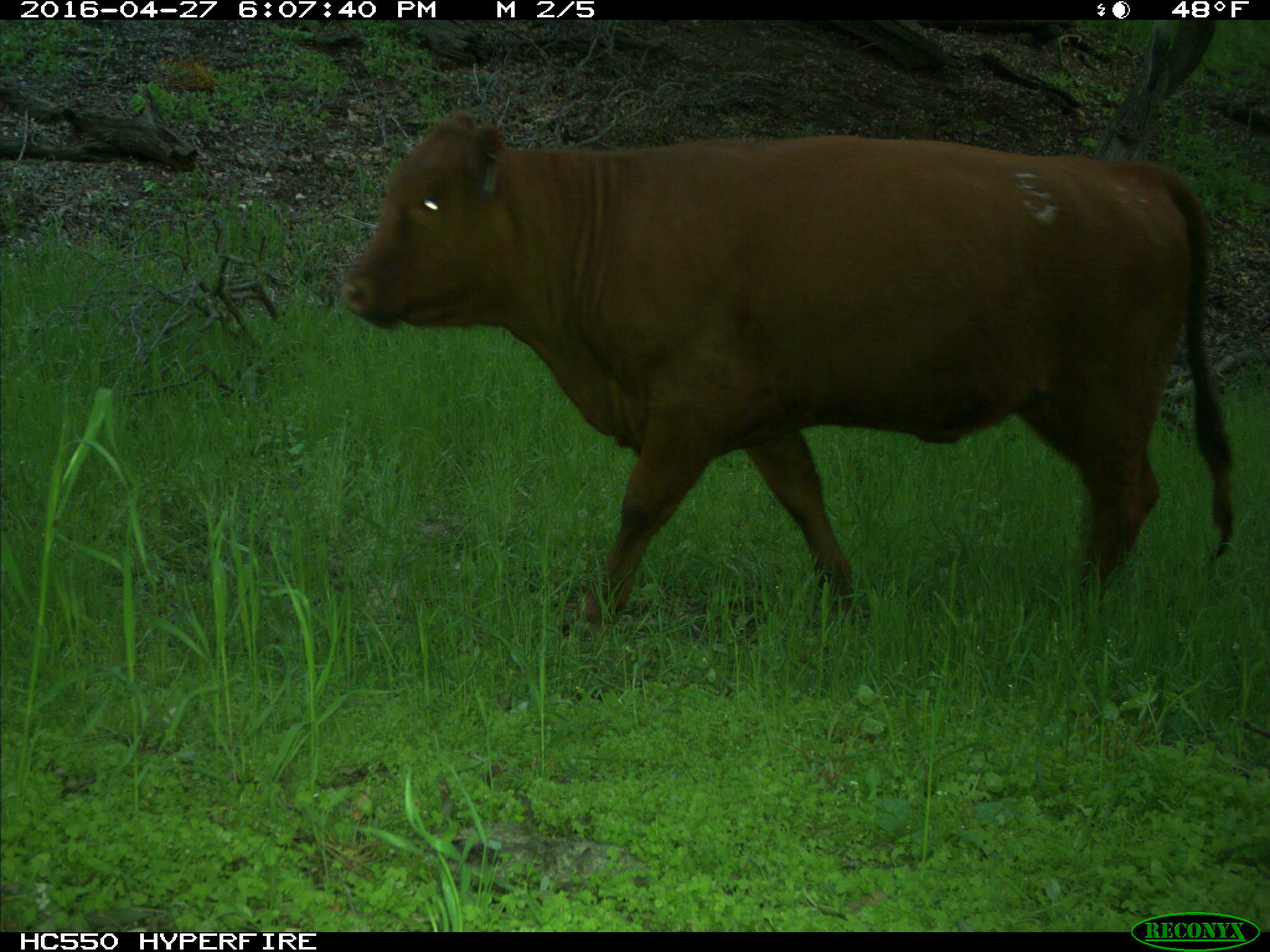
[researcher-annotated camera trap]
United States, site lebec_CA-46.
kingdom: Animalia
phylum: Chordata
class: Mammalia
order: Artiodactyla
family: Bovidae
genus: Bos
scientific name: Bos taurus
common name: domestic cow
Bos taurus (domestic cow).